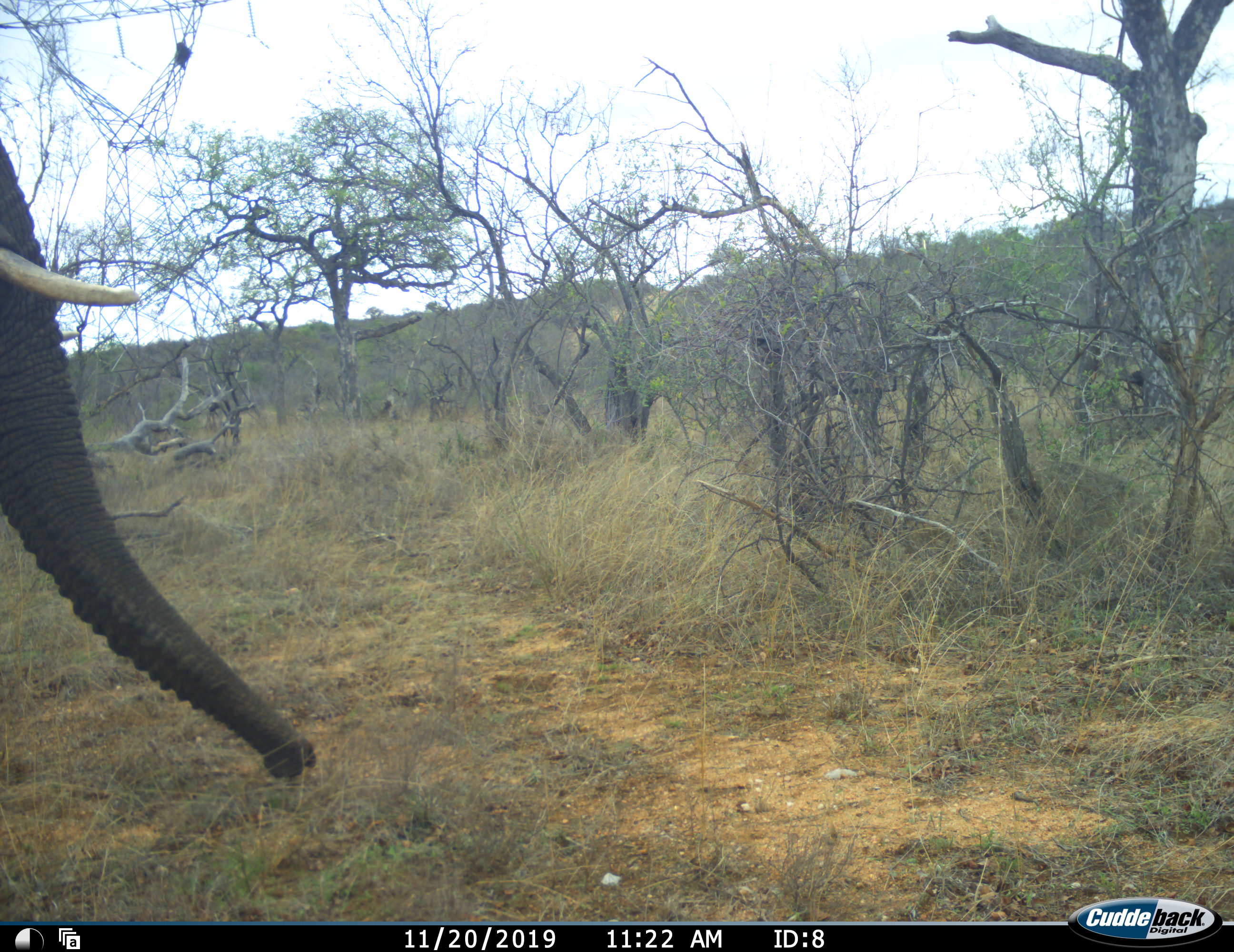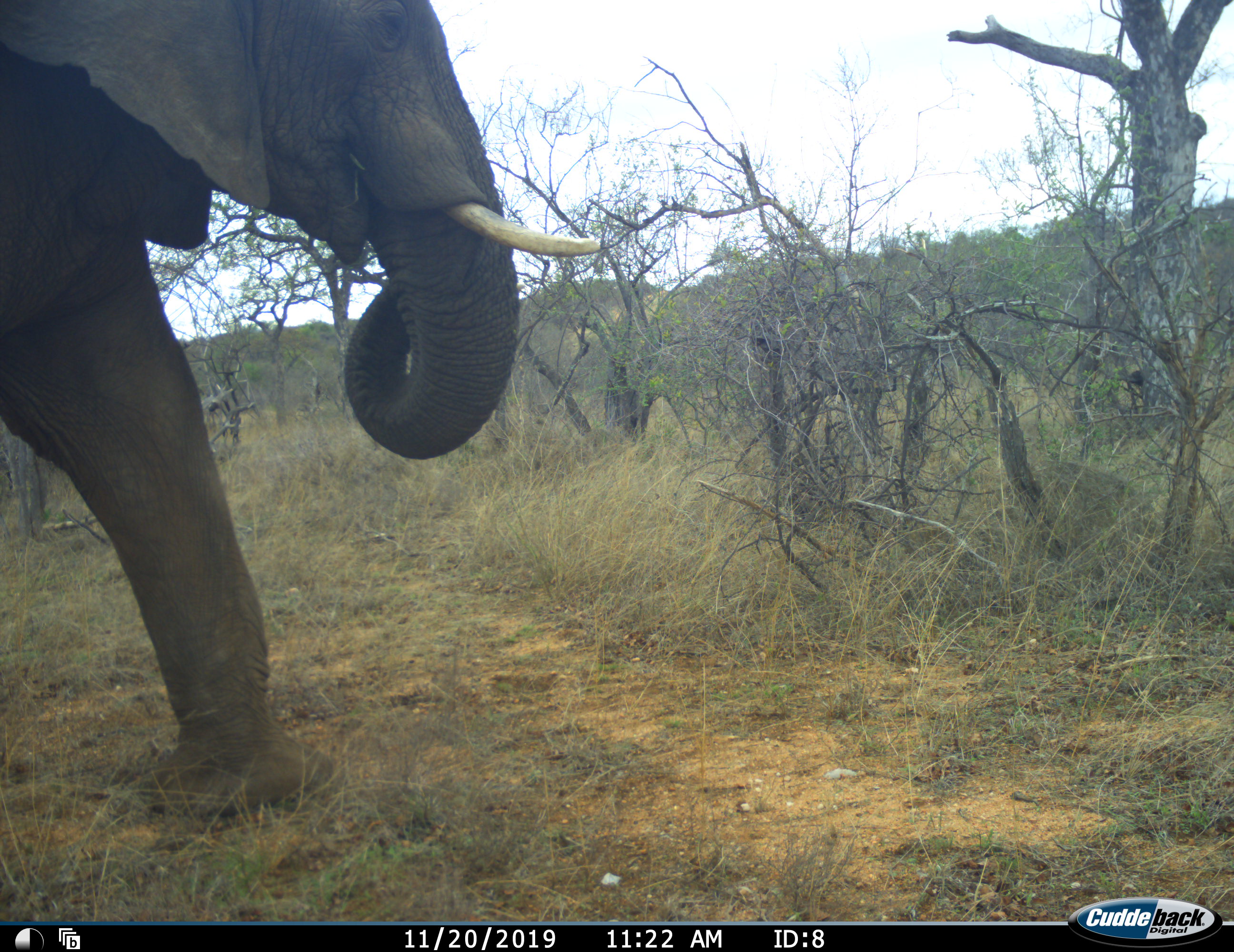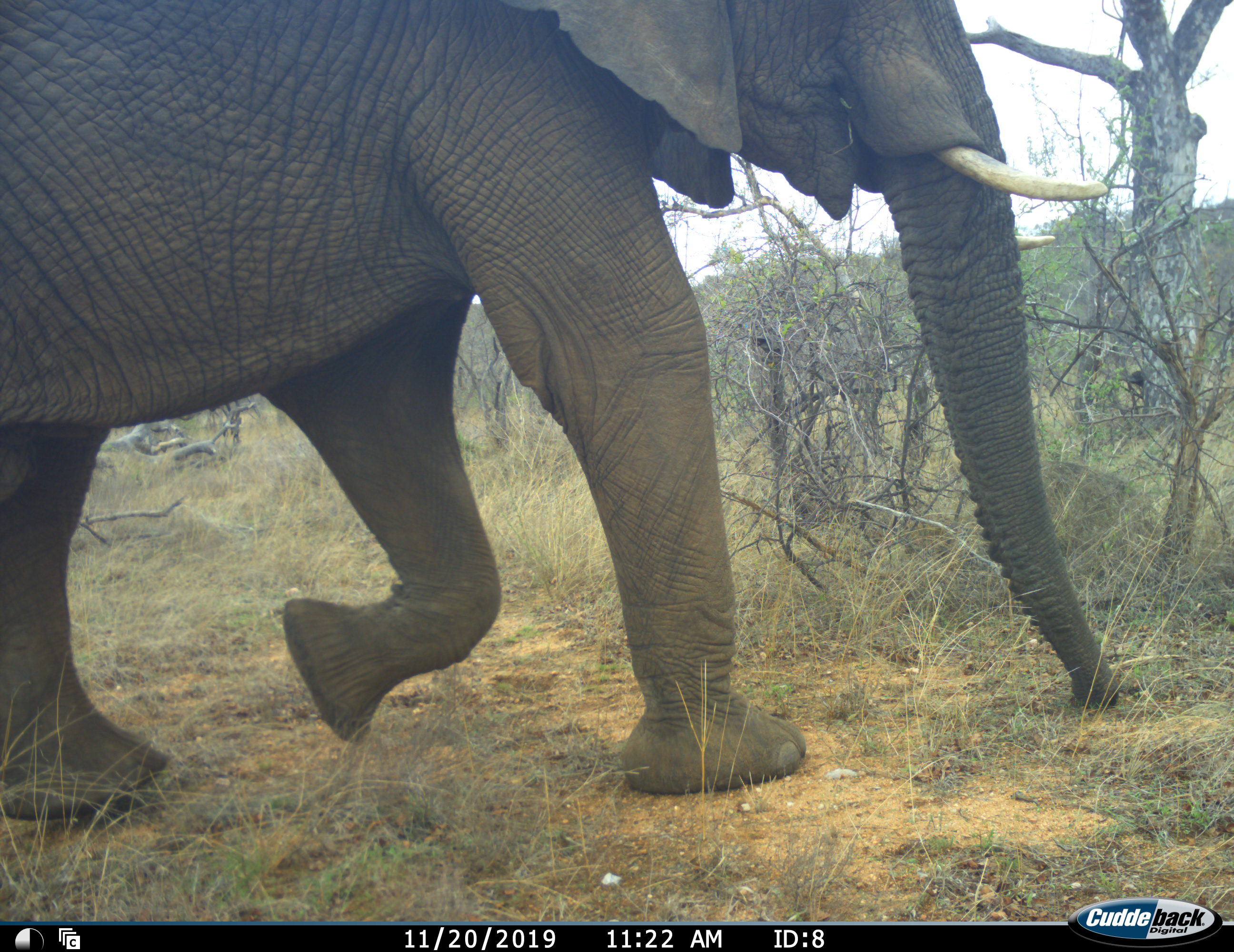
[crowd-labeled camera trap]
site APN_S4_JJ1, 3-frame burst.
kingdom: Animalia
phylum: Chordata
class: Mammalia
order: Proboscidea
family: Elephantidae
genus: Loxodonta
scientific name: Loxodonta africana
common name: african bush elephant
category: elephant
Elephant (african bush elephant) (Loxodonta africana), count 1. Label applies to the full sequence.